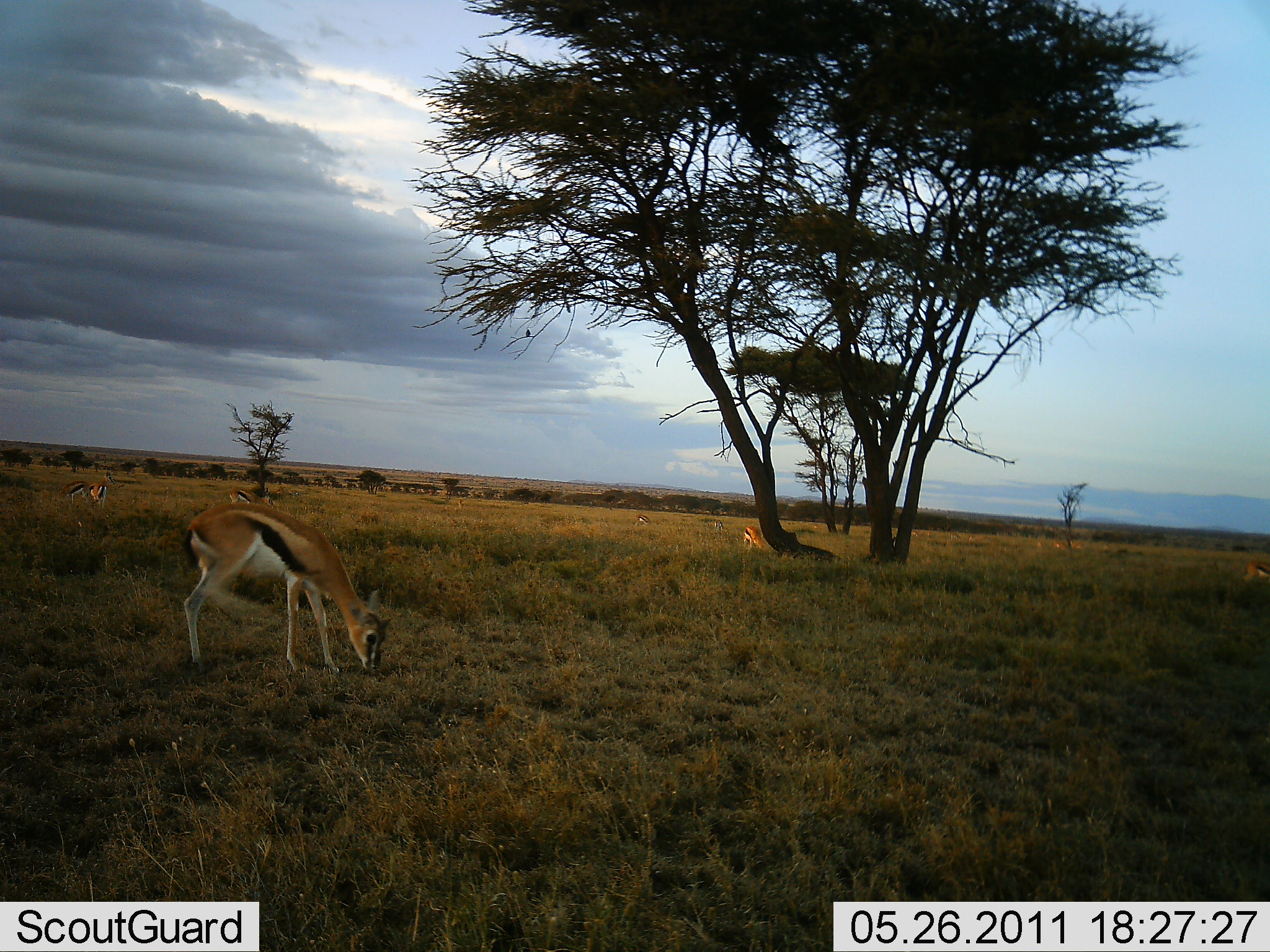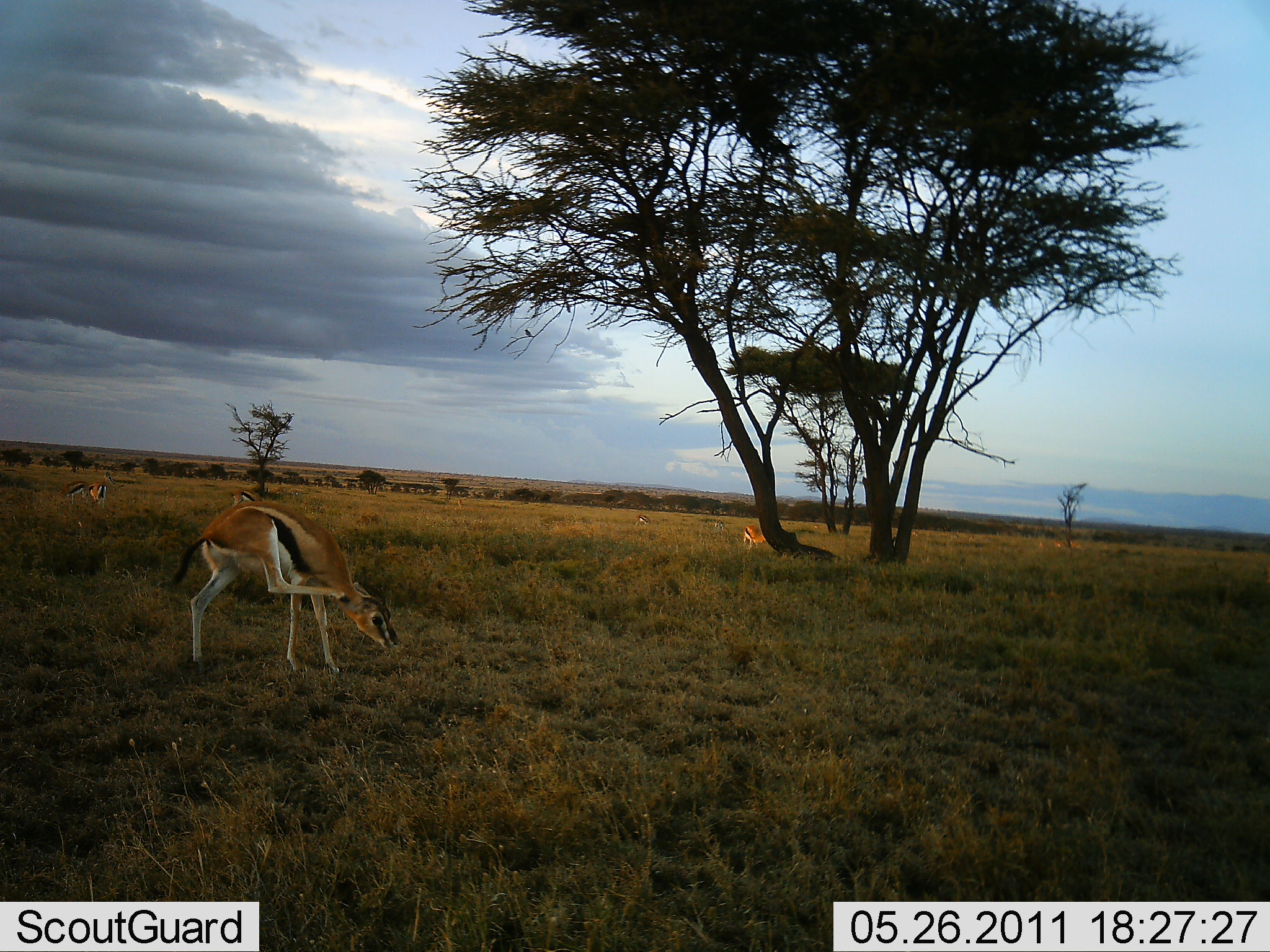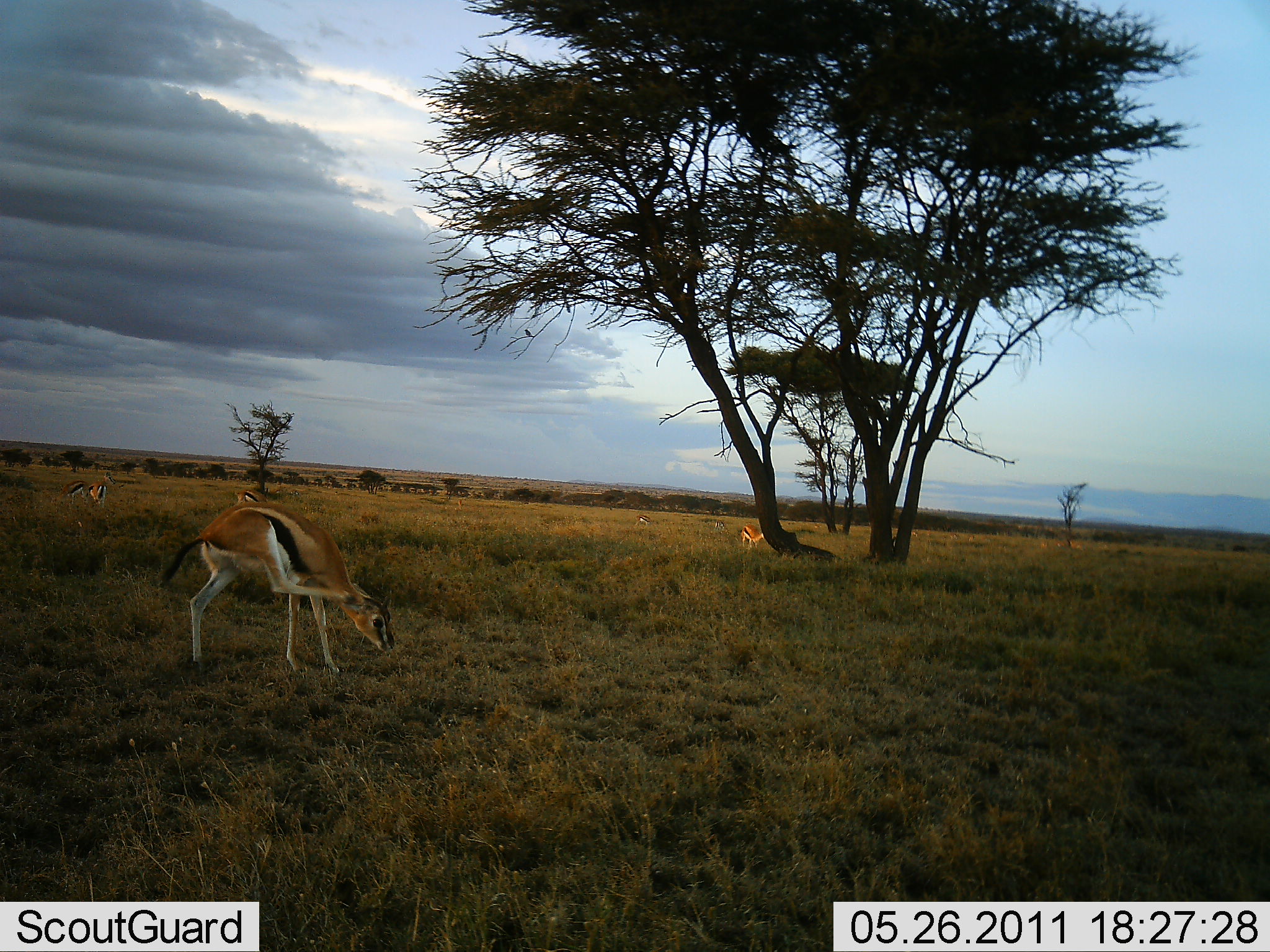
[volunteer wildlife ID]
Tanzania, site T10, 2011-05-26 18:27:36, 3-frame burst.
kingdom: Animalia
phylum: Chordata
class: Mammalia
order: Artiodactyla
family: Bovidae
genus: Eudorcas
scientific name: Eudorcas thomsonii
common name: thomson's gazelle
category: gazellethomsons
Gazellethomsons (thomson's gazelle) (Eudorcas thomsonii), count 4. Behavior (volunteer vote fractions): standing 77%, resting 15%, moving 8%, interacting 0%. Young present (vote fraction): 0%. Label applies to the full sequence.